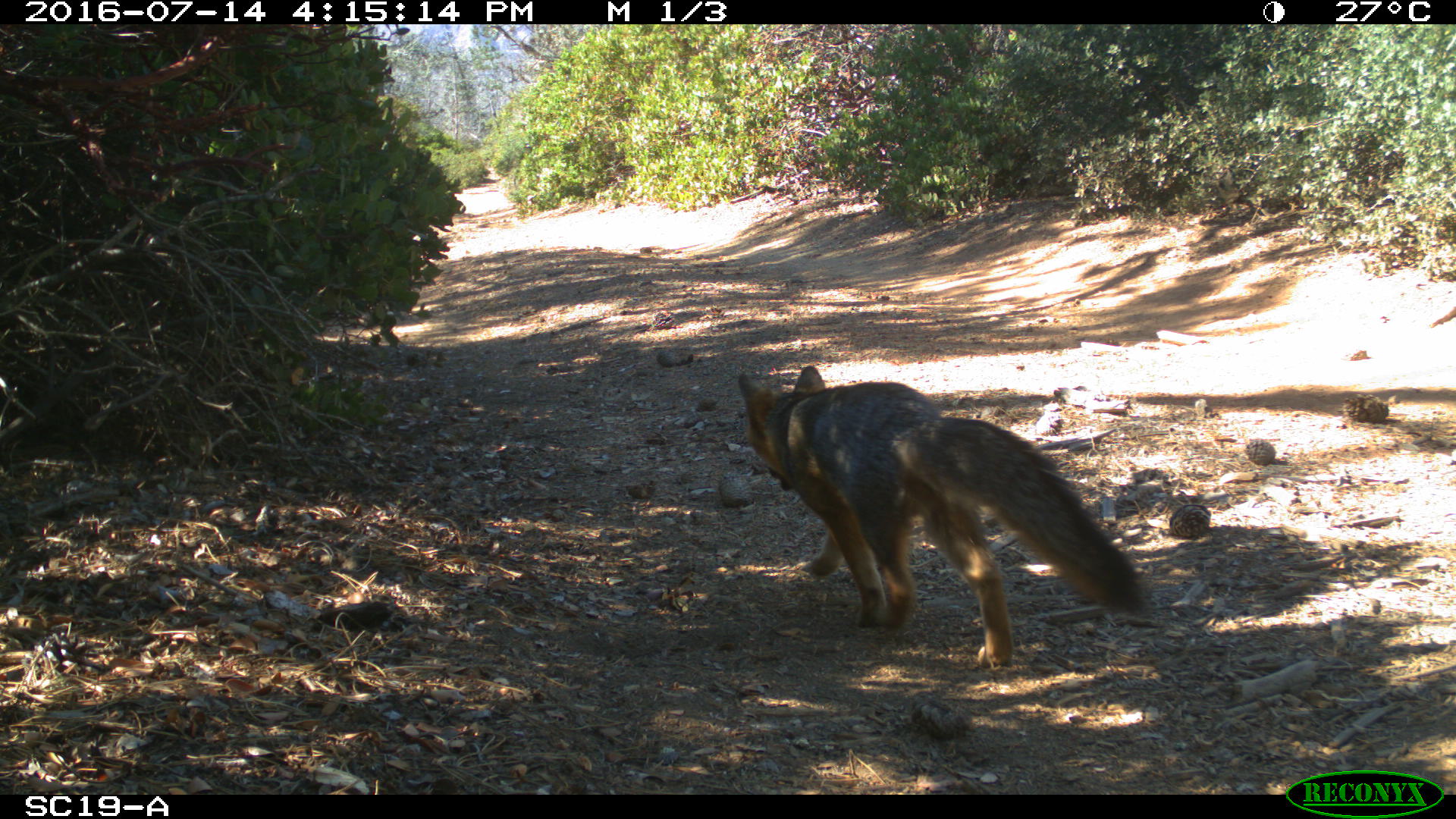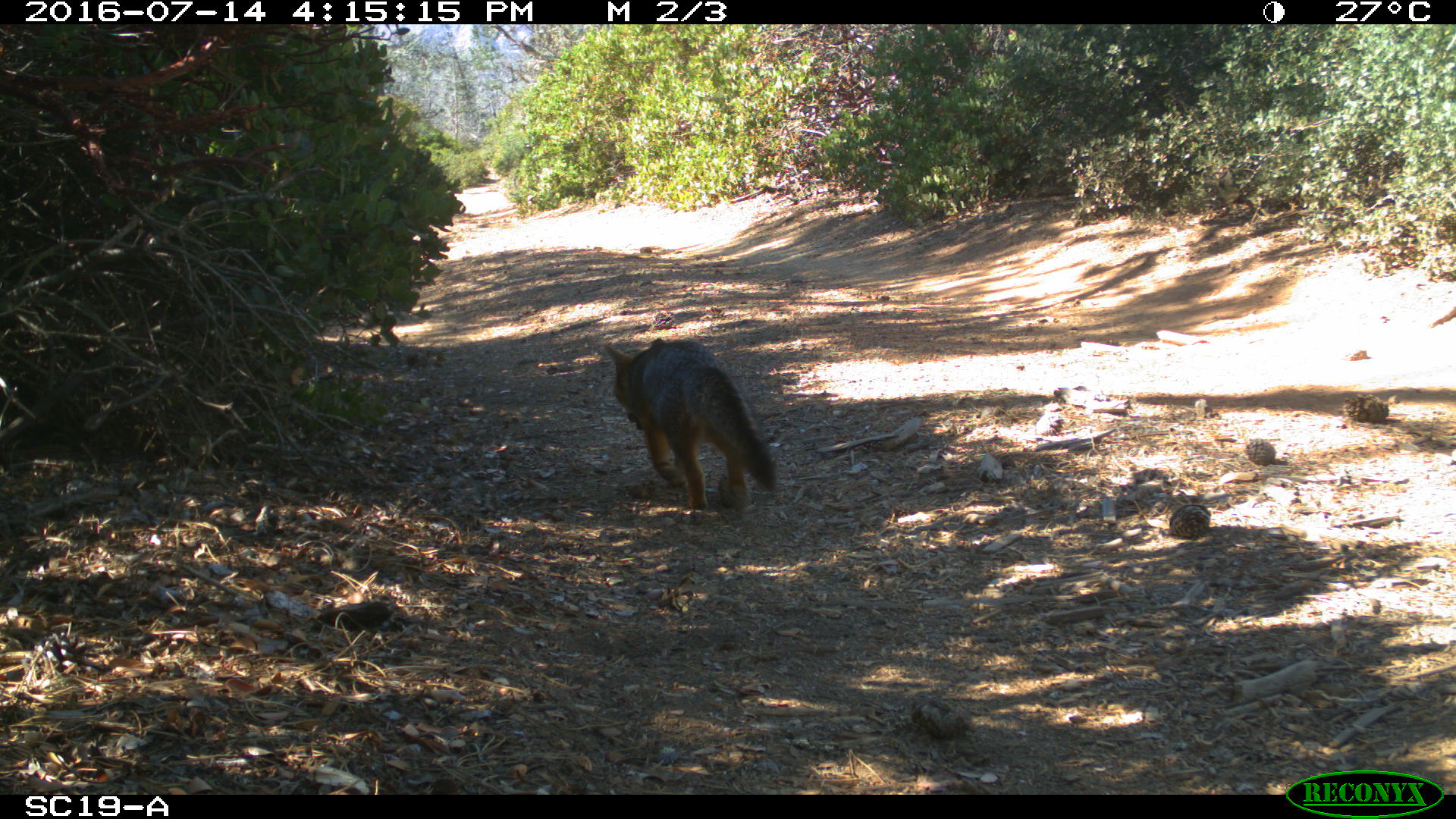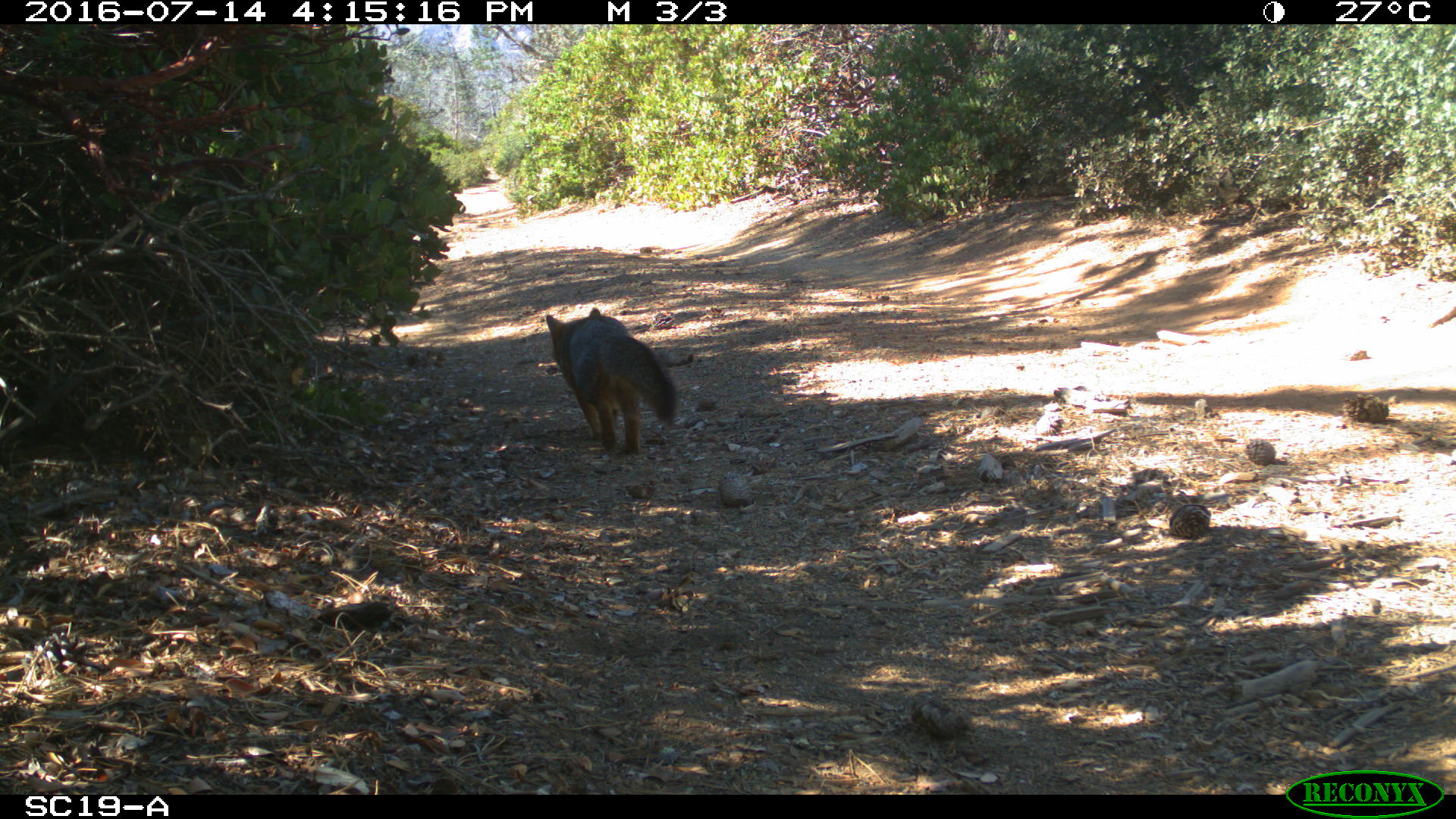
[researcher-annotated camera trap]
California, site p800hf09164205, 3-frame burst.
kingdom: Animalia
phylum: Chordata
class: Mammalia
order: Carnivora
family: Canidae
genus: Urocyon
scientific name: Urocyon littoralis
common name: island fox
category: fox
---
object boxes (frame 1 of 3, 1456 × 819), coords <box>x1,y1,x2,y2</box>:
fox: <box>733,363,1145,666</box>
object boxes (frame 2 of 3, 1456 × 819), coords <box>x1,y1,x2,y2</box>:
fox: <box>601,337,779,516</box>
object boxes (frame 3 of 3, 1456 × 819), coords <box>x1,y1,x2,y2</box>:
fox: <box>544,306,676,454</box>